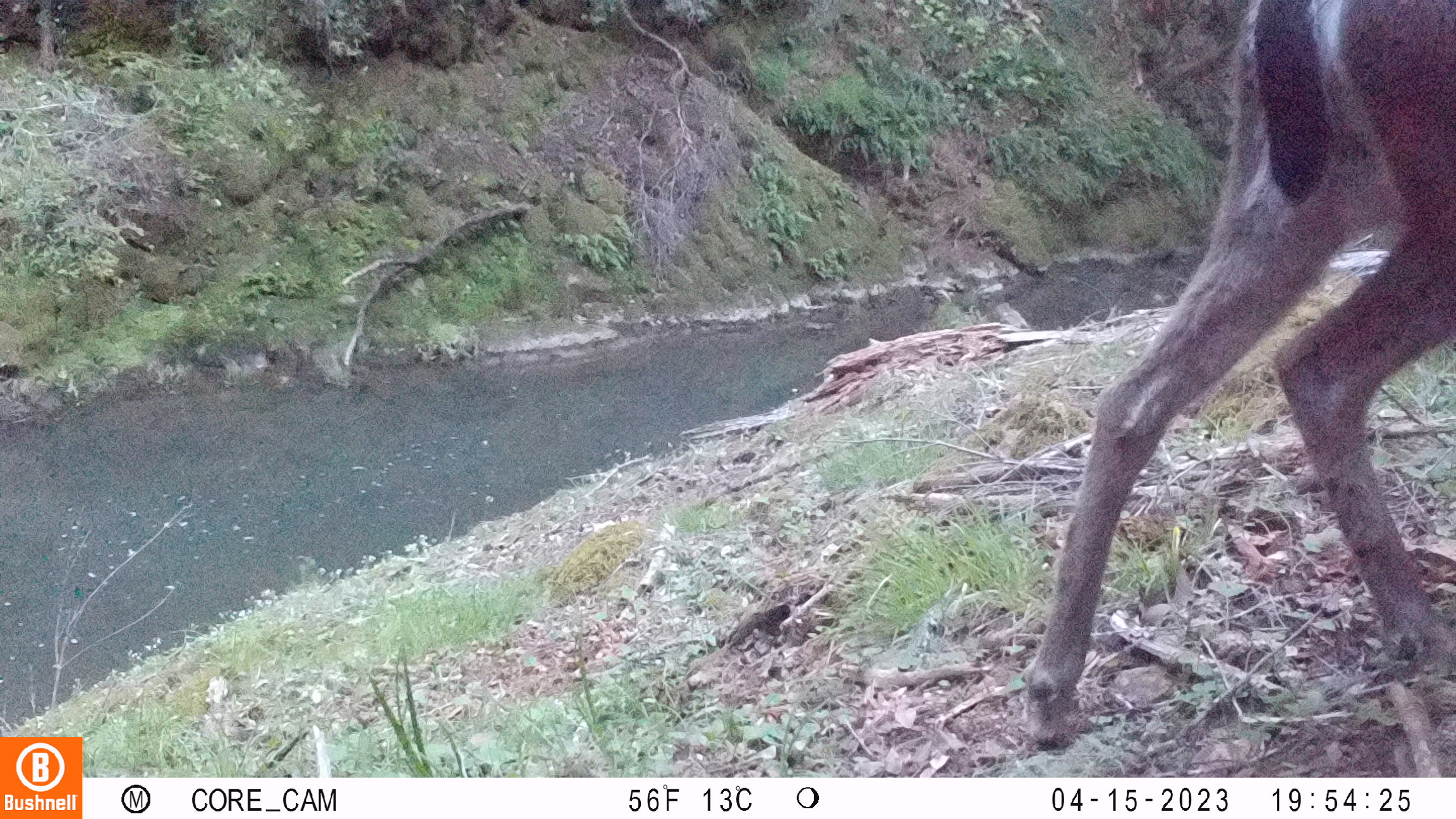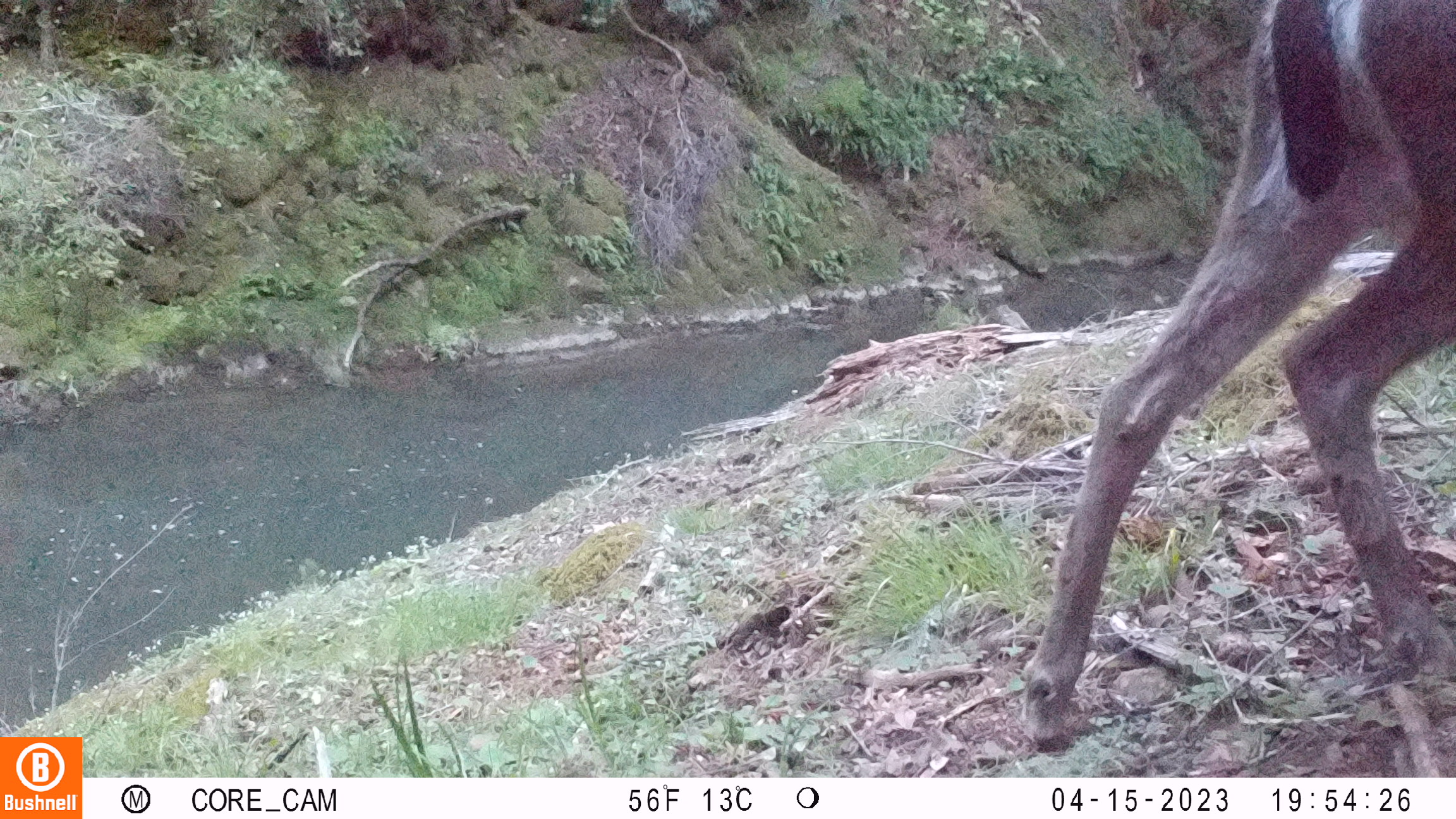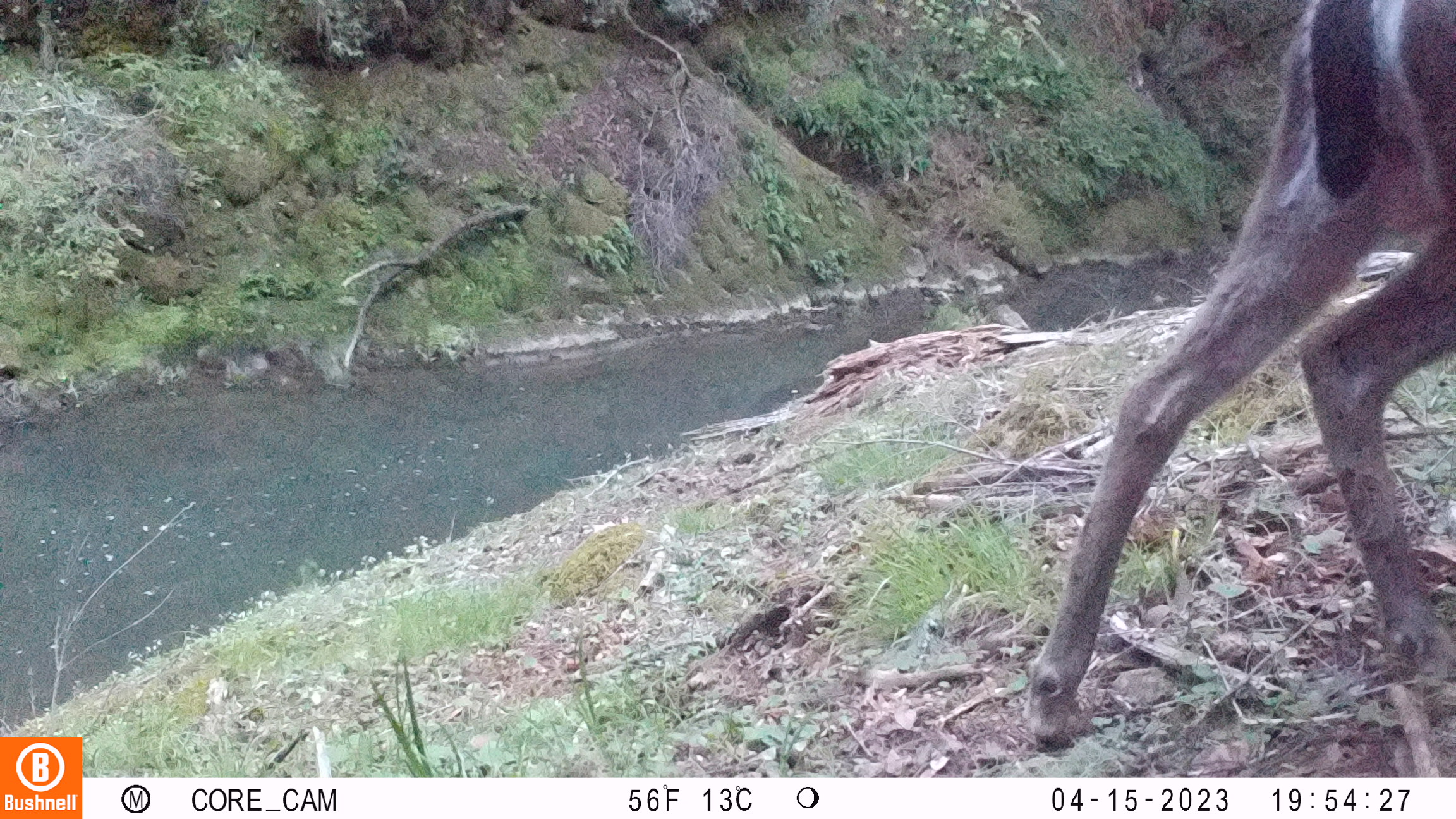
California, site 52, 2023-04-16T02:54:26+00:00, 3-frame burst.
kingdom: Animalia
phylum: Chordata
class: Mammalia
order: Artiodactyla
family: Cervidae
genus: Odocoileus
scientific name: Odocoileus hemionus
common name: mule deer